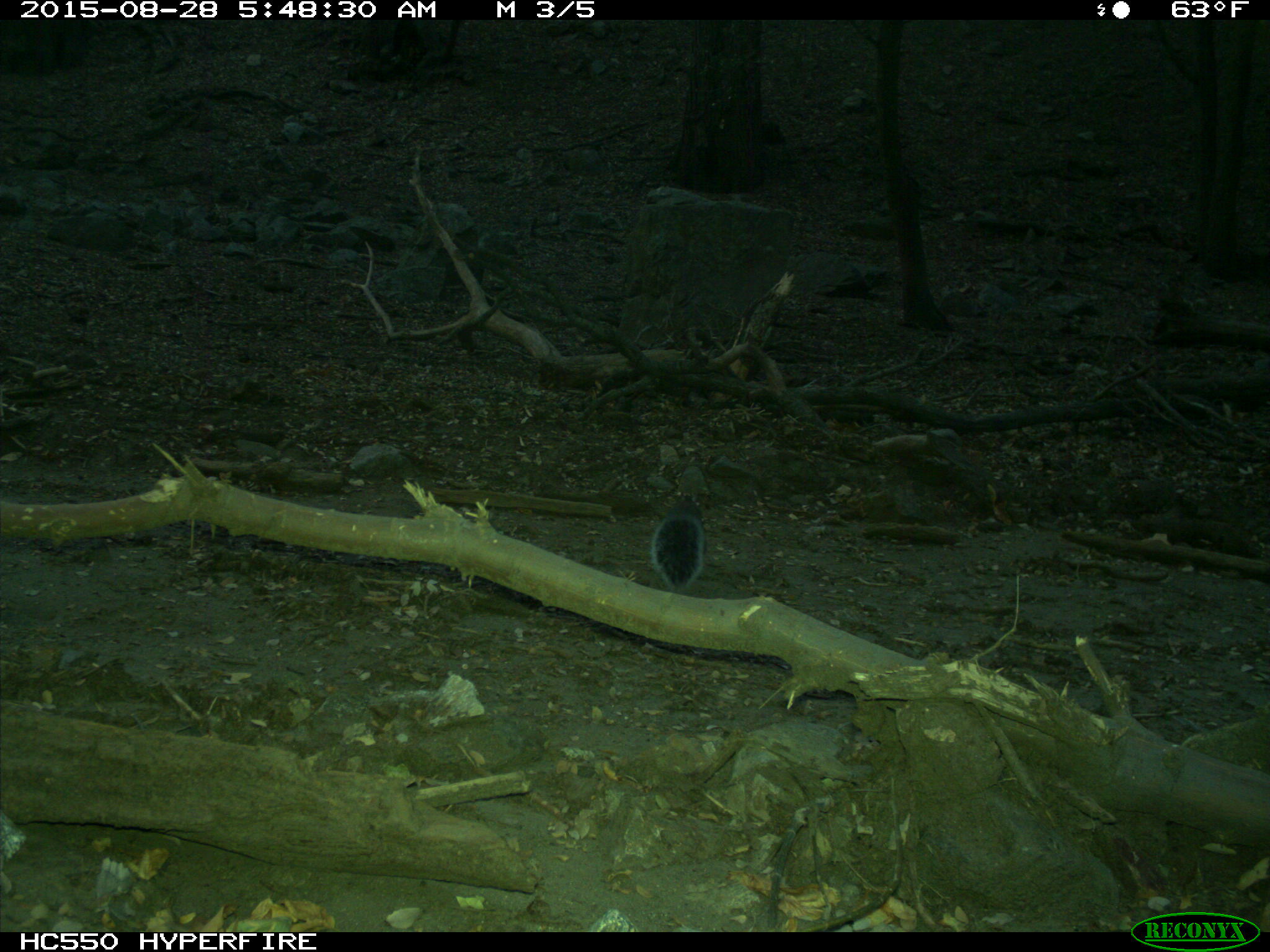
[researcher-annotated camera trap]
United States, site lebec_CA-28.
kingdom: Animalia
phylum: Chordata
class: Mammalia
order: Rodentia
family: Sciuridae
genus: Sciurus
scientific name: Sciurus carolinensis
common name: eastern gray squirrel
Sciurus carolinensis (eastern gray squirrel).